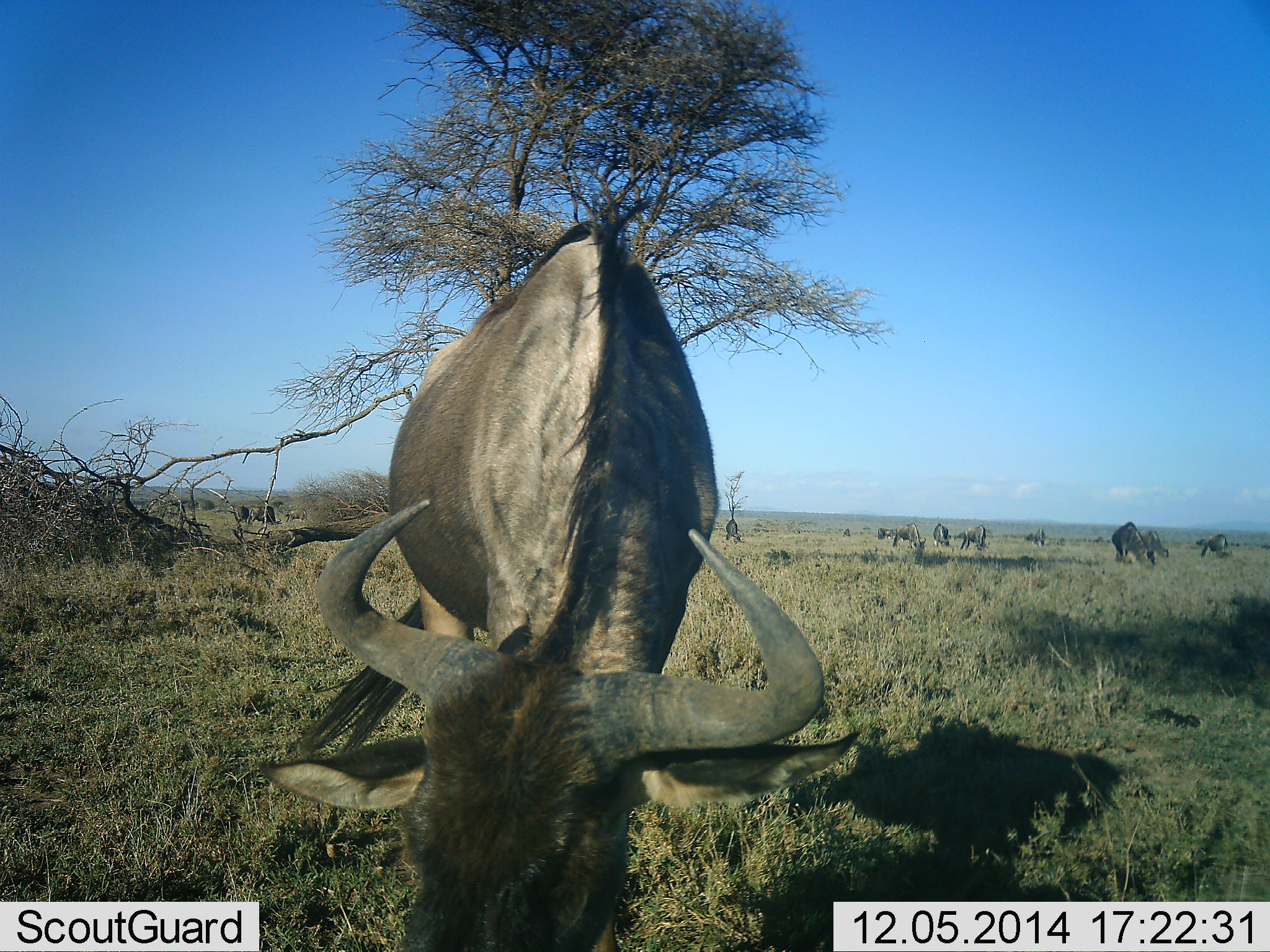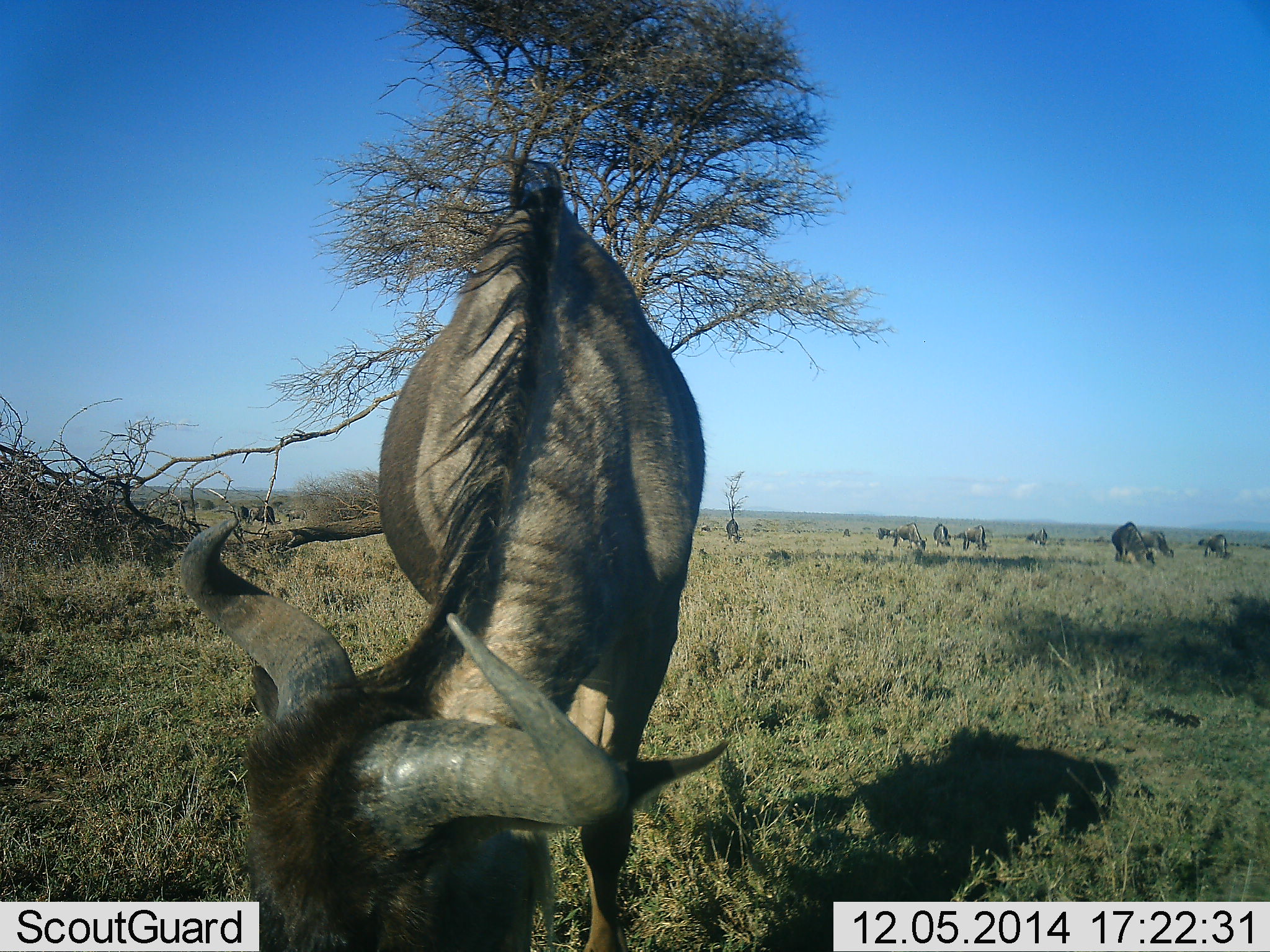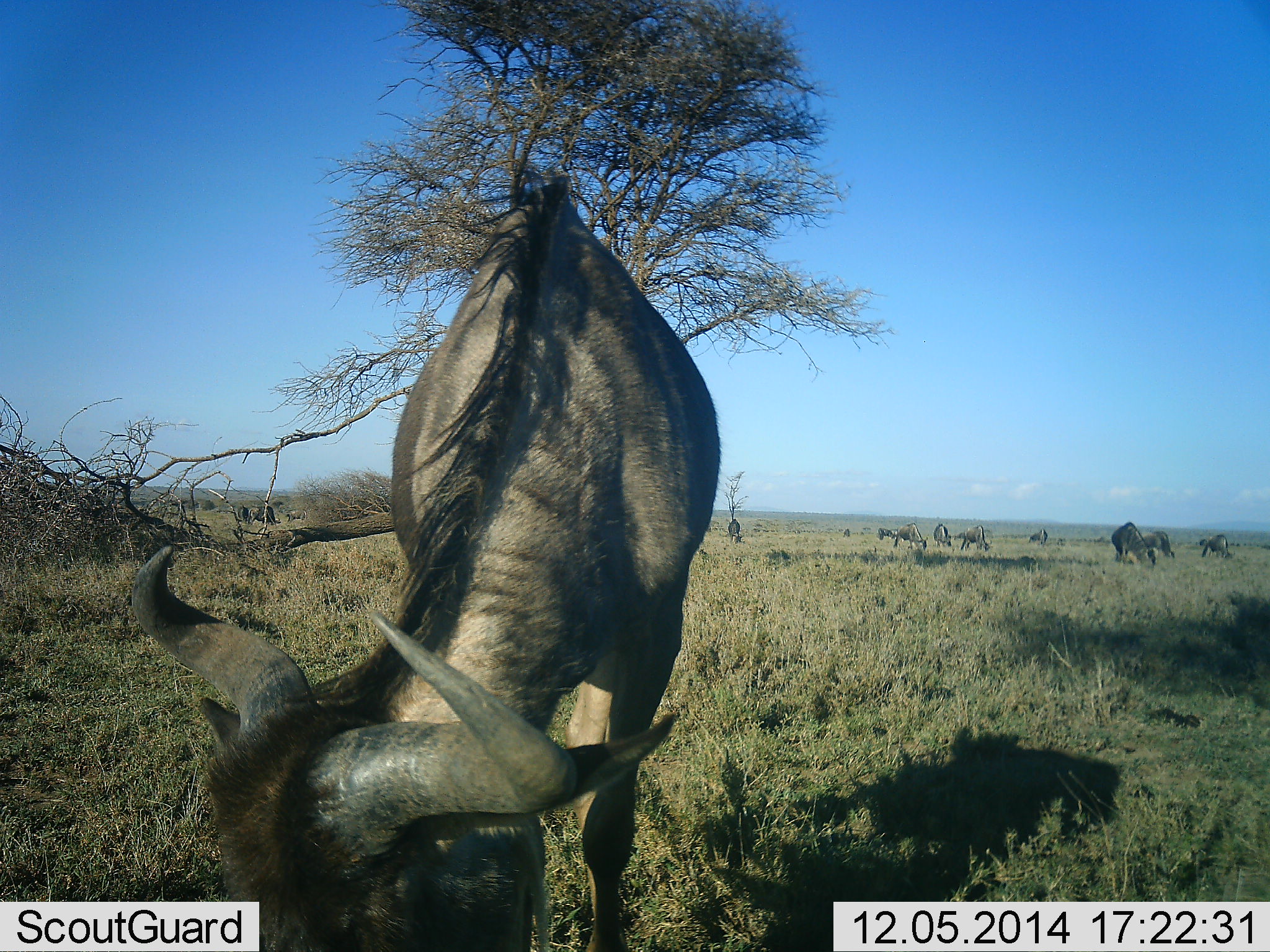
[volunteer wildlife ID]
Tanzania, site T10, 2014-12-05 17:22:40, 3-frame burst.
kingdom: Animalia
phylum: Chordata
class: Mammalia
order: Artiodactyla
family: Bovidae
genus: Connochaetes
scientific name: Connochaetes taurinus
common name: blue wildebeest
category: wildebeest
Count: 11-50.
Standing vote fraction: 30%.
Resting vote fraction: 10%.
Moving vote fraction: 20%.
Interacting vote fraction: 10%.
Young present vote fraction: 10%.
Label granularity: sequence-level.